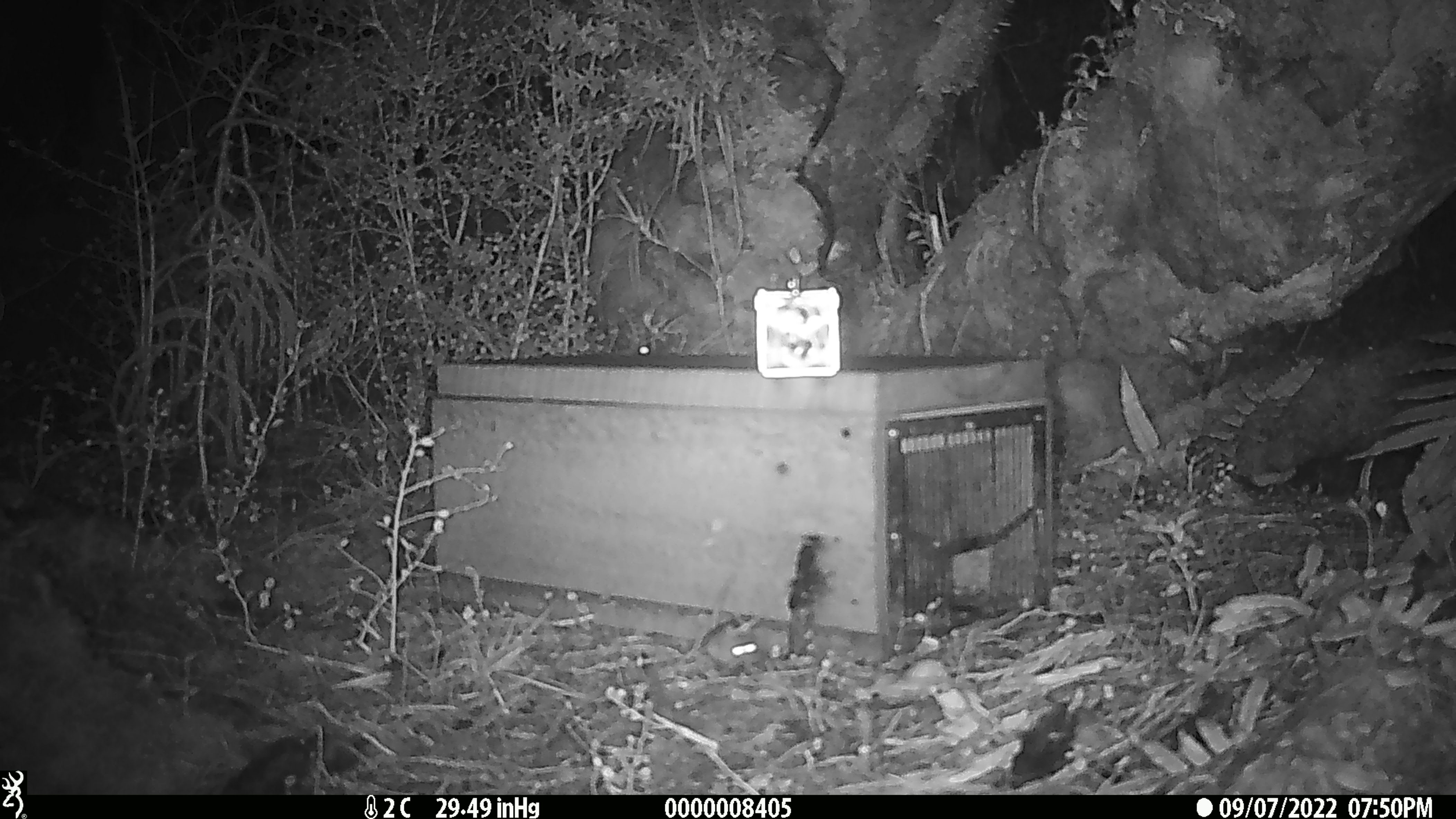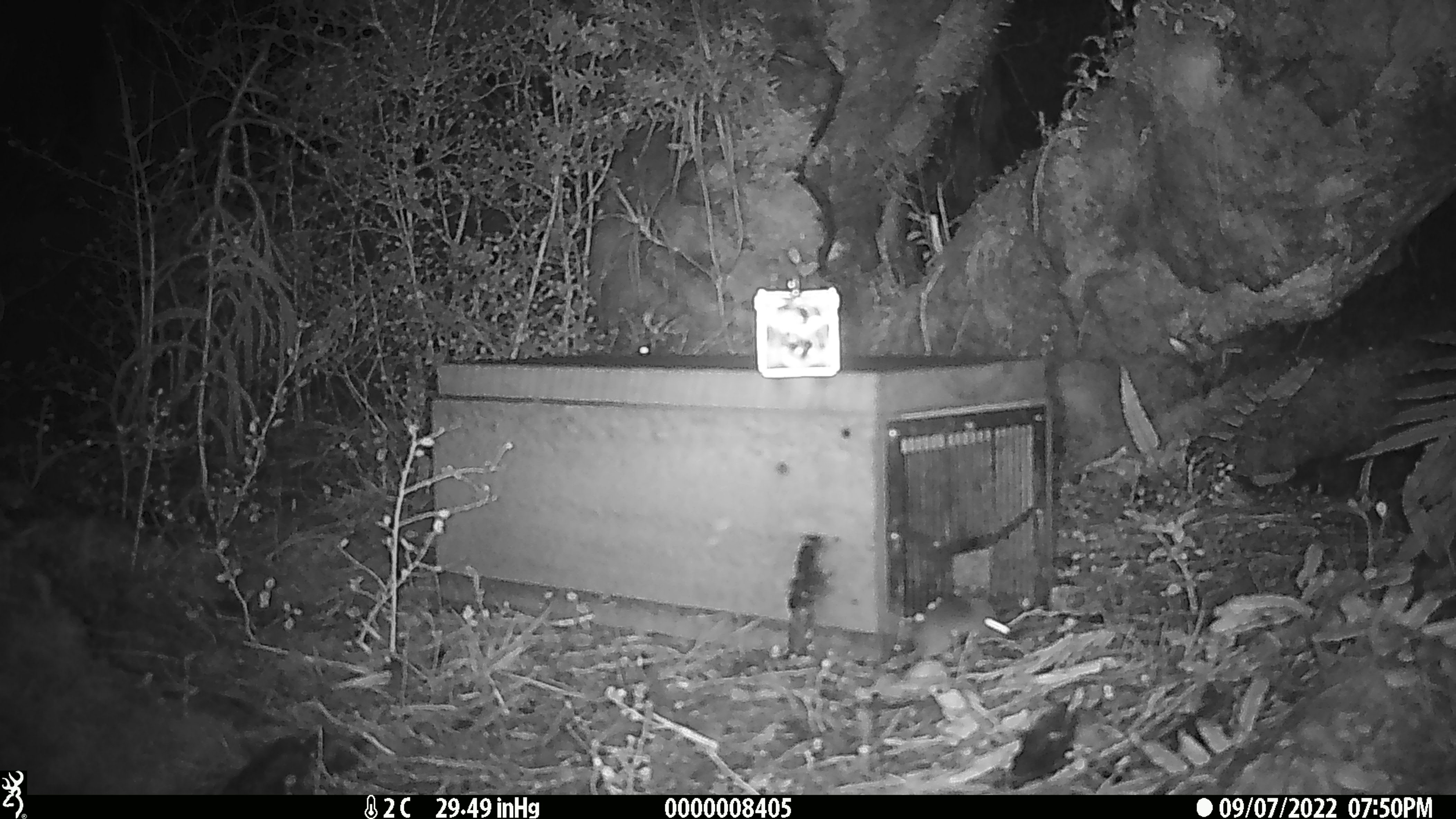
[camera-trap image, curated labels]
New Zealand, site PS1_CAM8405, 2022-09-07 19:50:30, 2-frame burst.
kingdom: Animalia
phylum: Chordata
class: Mammalia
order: Rodentia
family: Muridae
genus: Mus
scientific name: Mus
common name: mouse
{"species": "mouse (Mus)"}